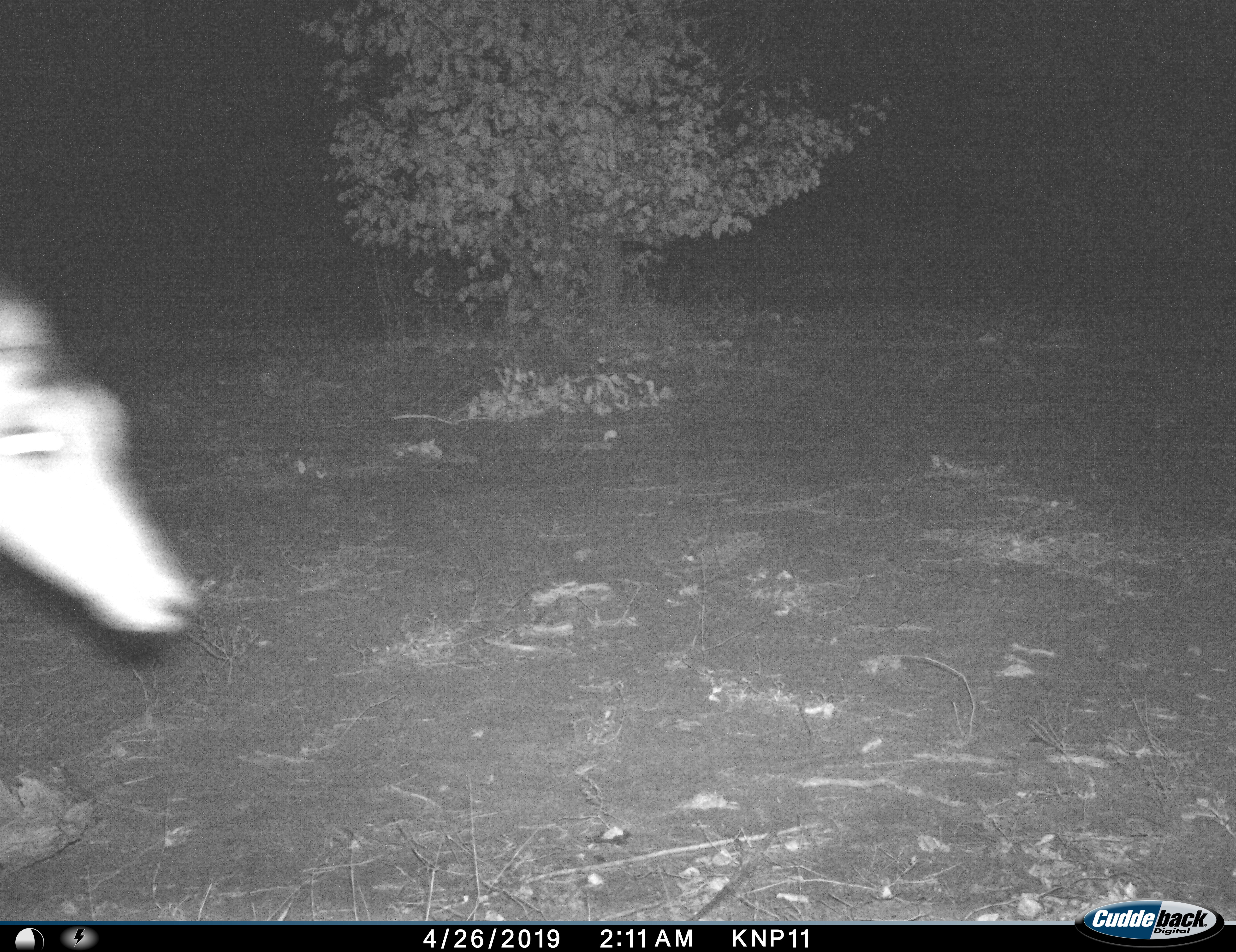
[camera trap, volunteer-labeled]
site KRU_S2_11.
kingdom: Animalia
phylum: Chordata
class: Mammalia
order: Artiodactyla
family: Bovidae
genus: Aepyceros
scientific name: Aepyceros melampus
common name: impala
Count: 1.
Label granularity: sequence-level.